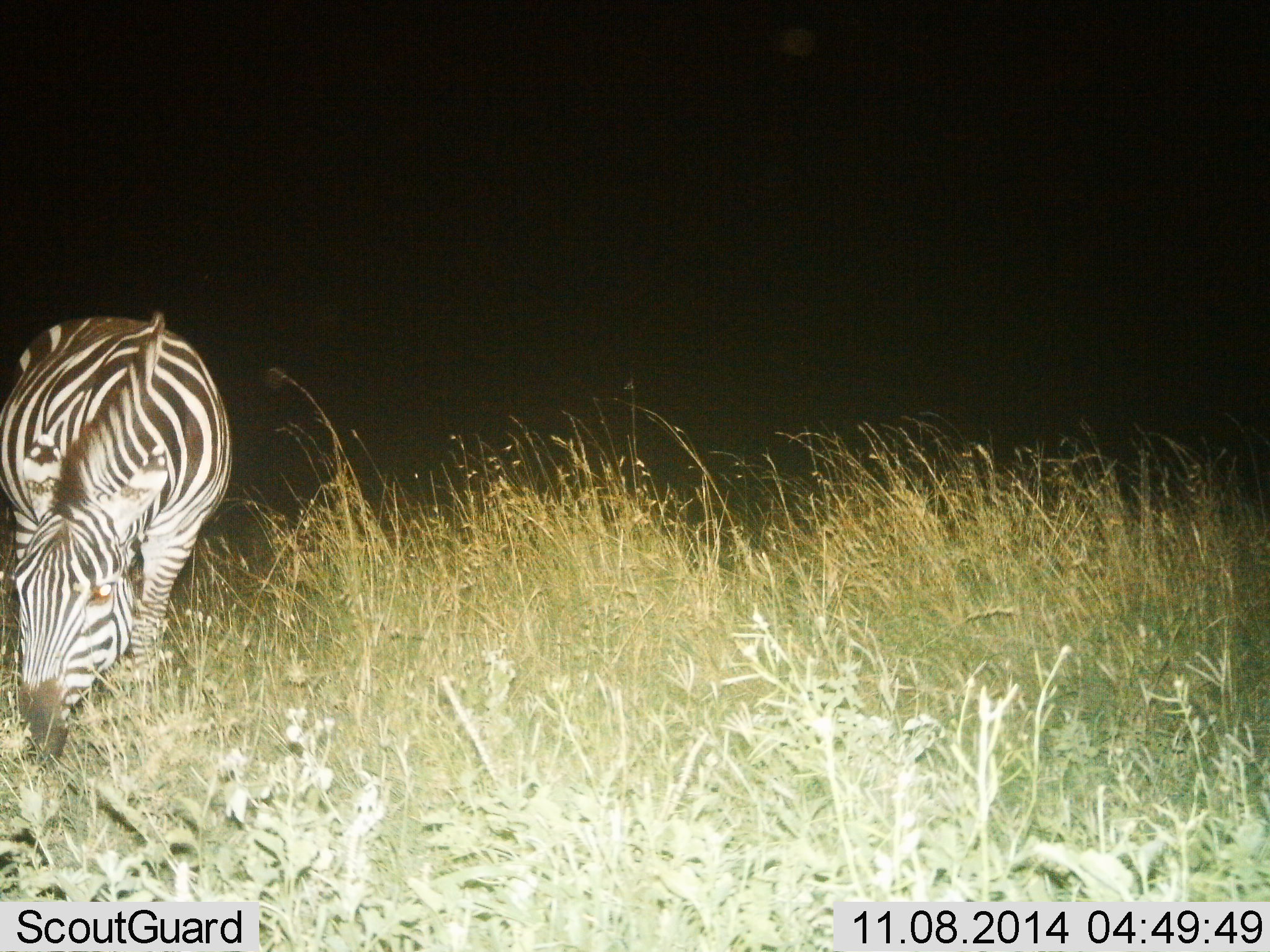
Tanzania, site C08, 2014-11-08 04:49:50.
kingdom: Animalia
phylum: Chordata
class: Mammalia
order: Perissodactyla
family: Equidae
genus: Equus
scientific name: Equus quagga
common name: plains zebra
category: zebra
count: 1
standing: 10%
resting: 0%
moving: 0%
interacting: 0%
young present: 0%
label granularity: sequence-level